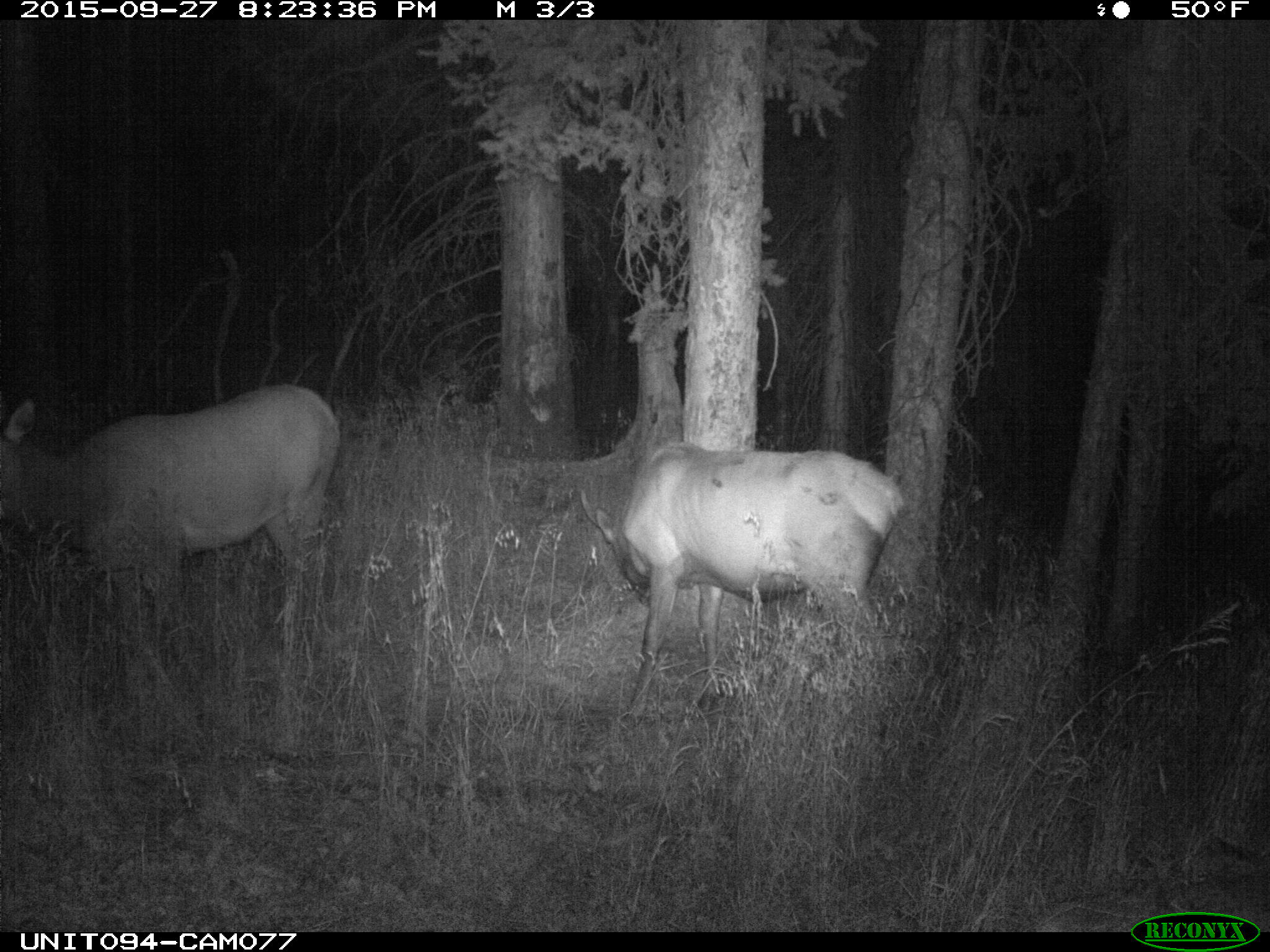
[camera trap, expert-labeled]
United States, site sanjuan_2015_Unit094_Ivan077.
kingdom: Animalia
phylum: Chordata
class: Mammalia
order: Artiodactyla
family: Cervidae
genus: Cervus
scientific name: Cervus elaphus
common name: red deer